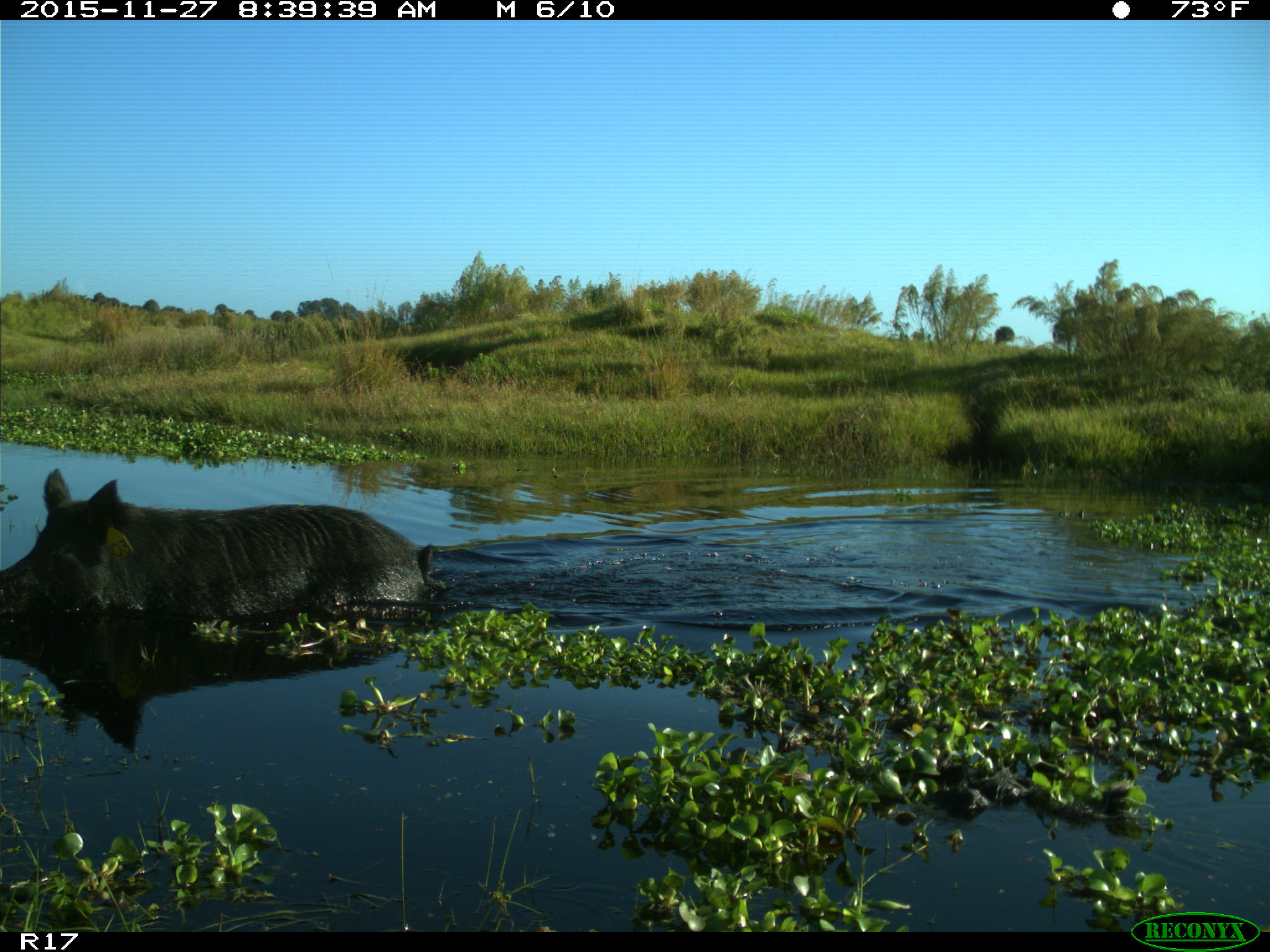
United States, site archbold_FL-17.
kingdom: Animalia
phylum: Chordata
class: Mammalia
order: Artiodactyla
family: Suidae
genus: Sus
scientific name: Sus scrofa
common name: wild boar